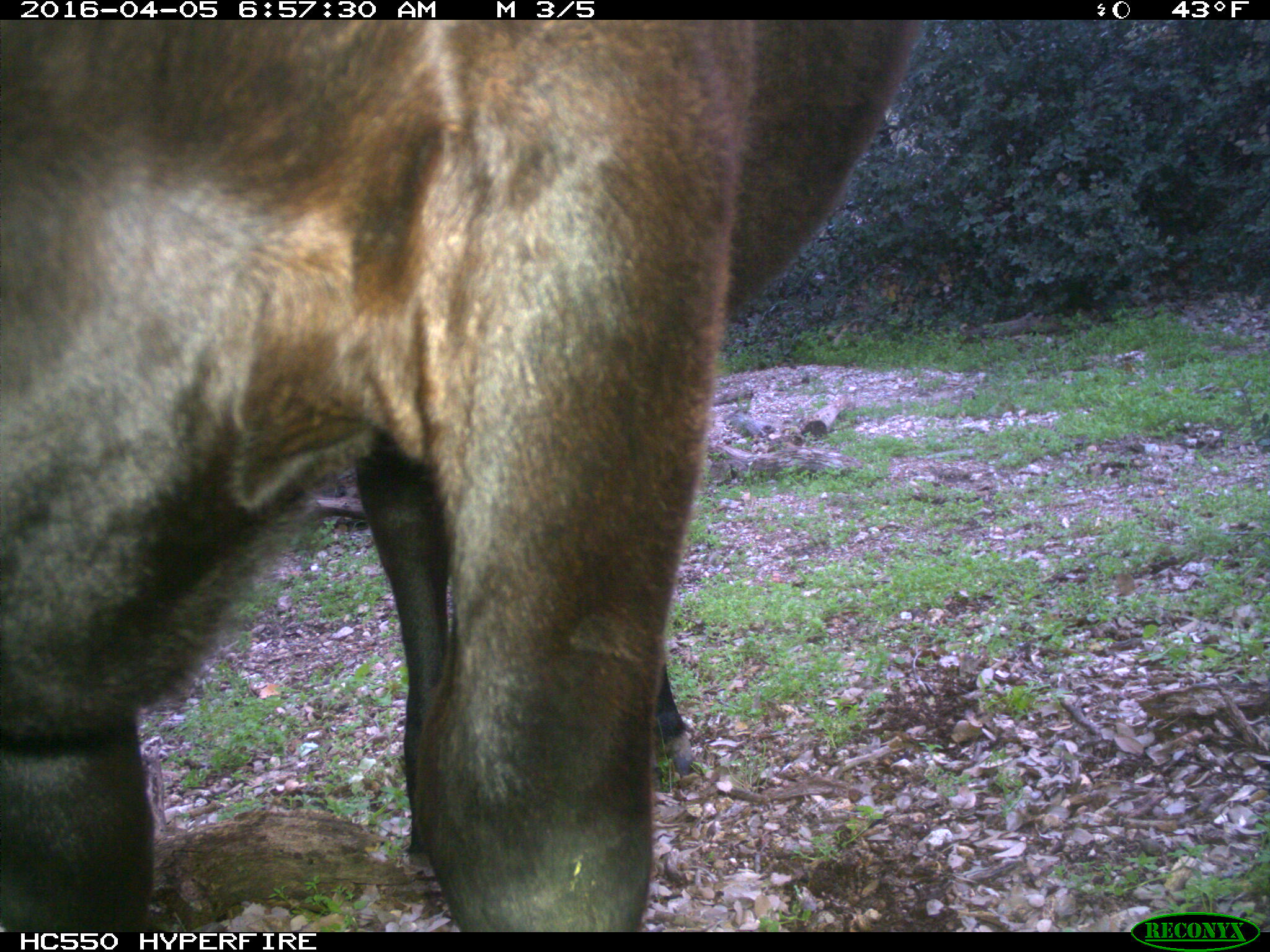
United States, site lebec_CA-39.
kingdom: Animalia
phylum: Chordata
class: Mammalia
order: Artiodactyla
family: Bovidae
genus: Bos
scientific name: Bos taurus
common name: domestic cow